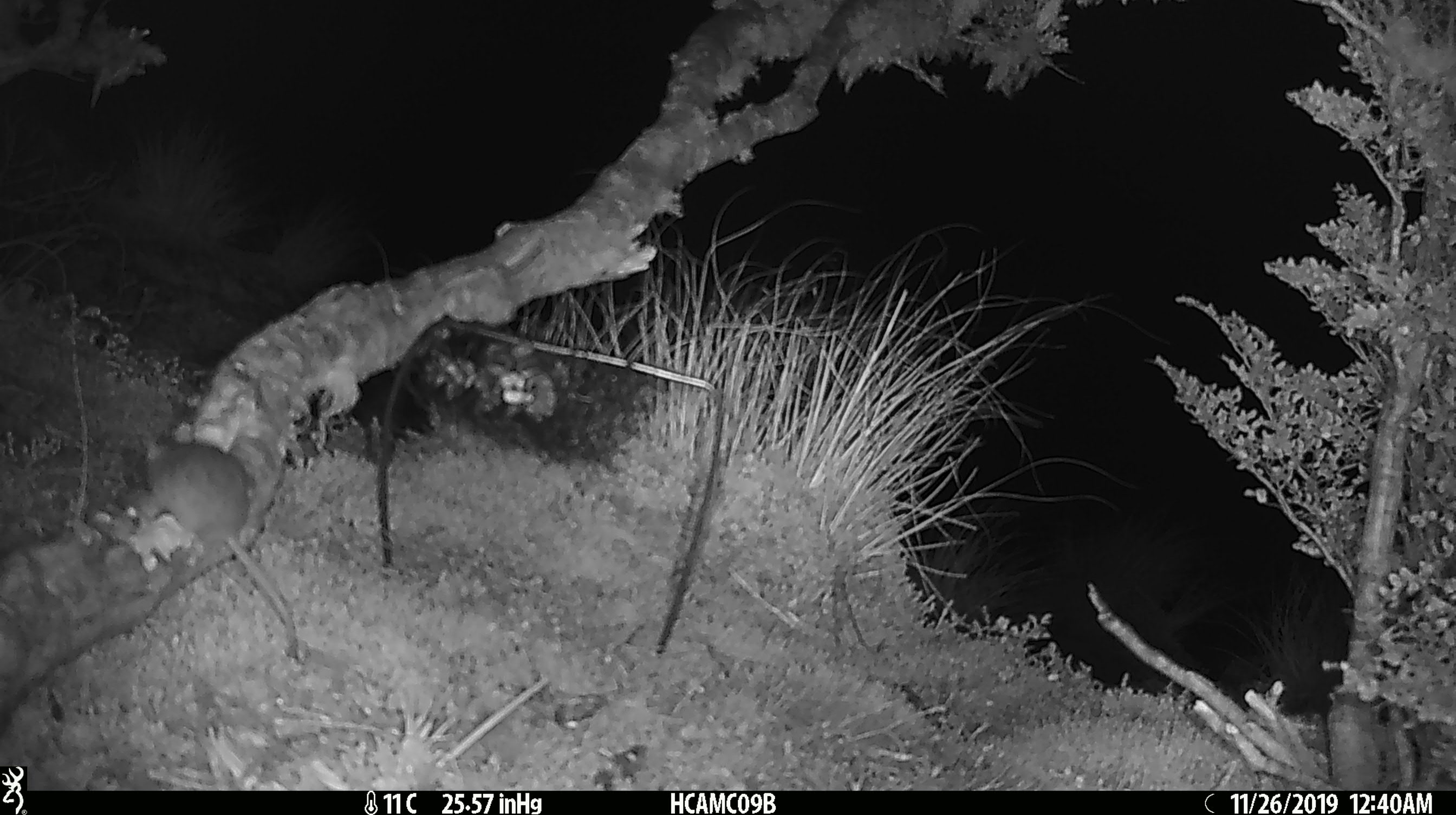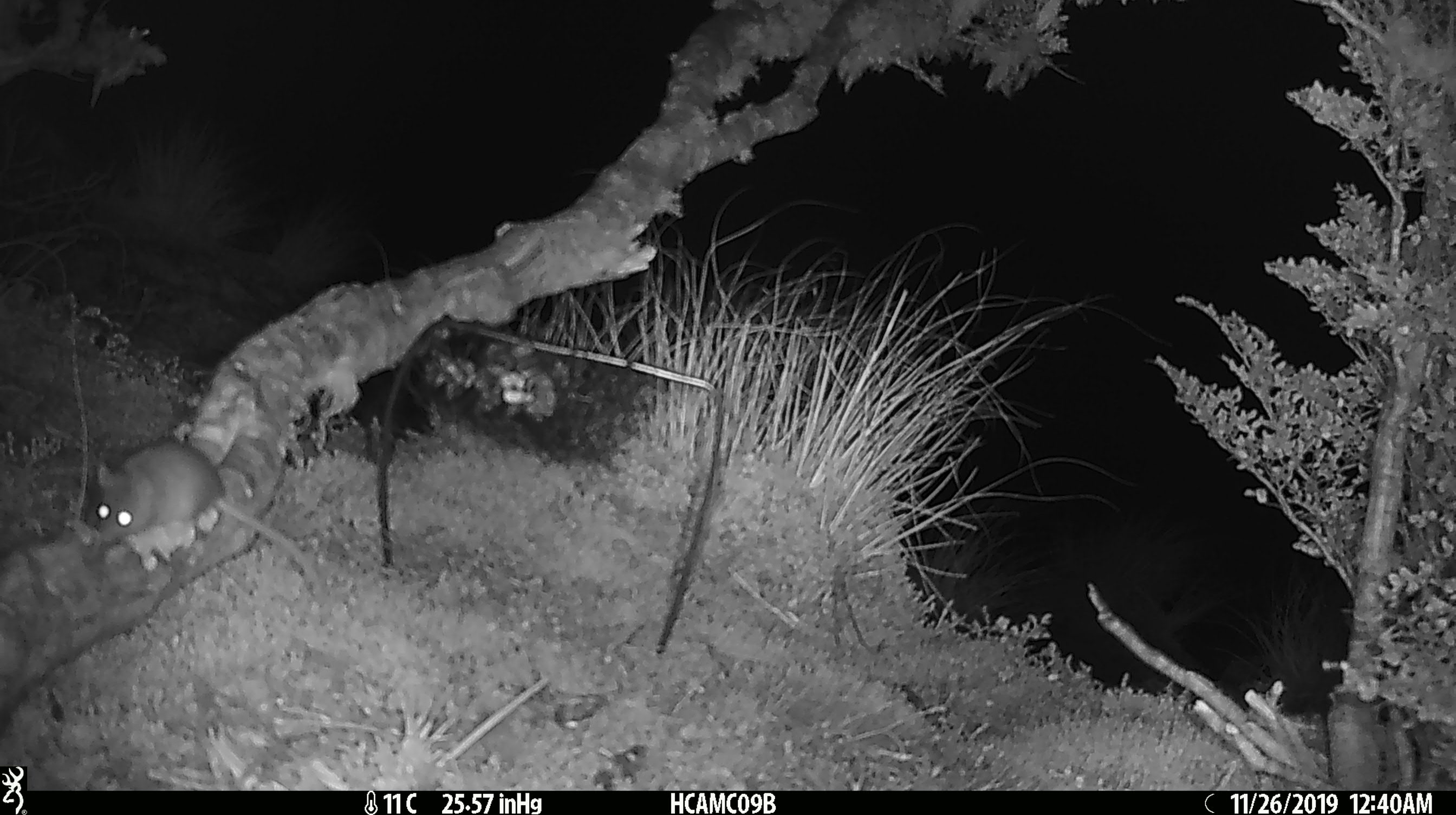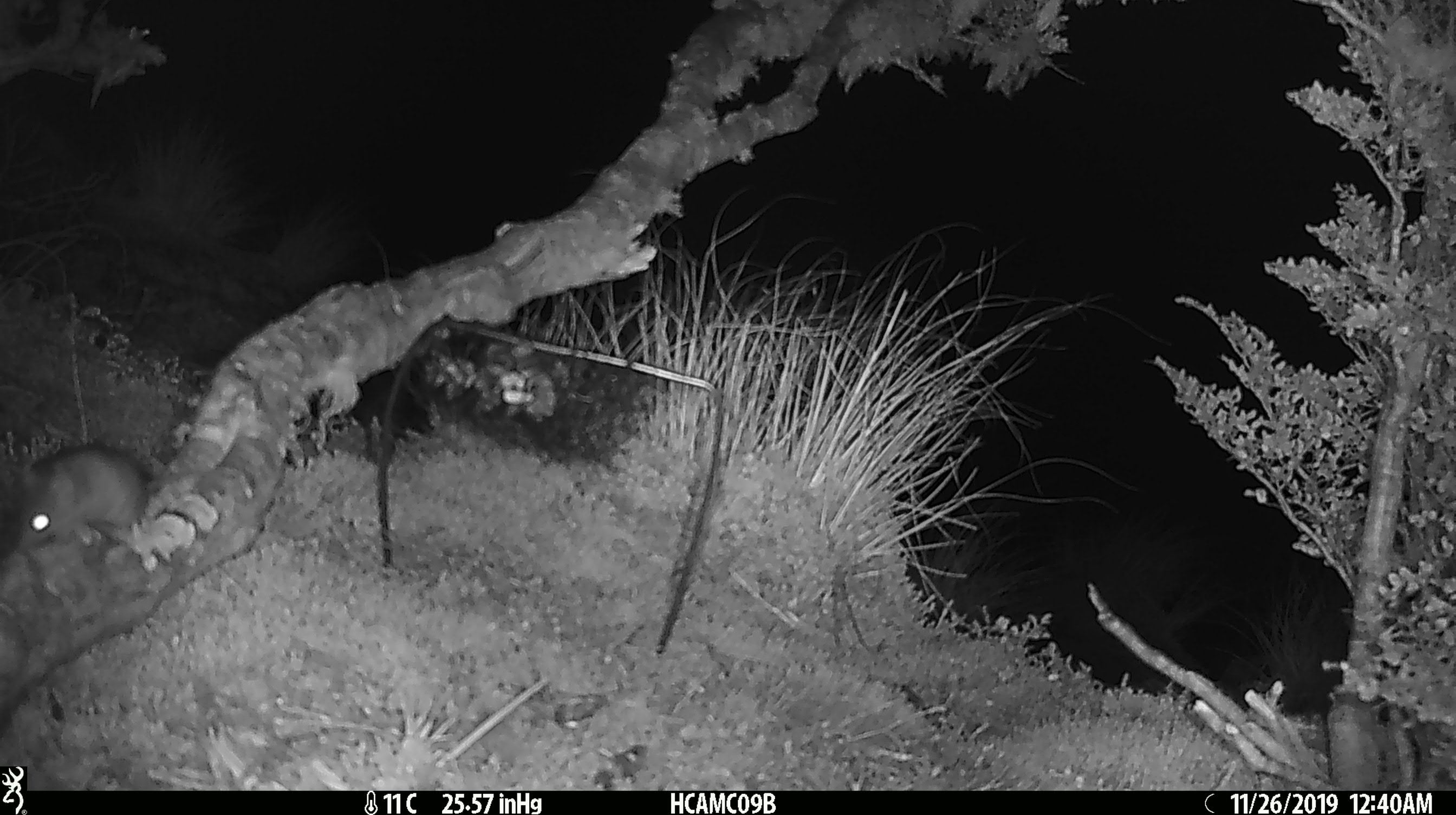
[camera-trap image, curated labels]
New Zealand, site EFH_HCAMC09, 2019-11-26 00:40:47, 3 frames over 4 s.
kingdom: Animalia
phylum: Chordata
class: Mammalia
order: Rodentia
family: Muridae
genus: Mus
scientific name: Mus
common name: mouse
Mouse (Mus).